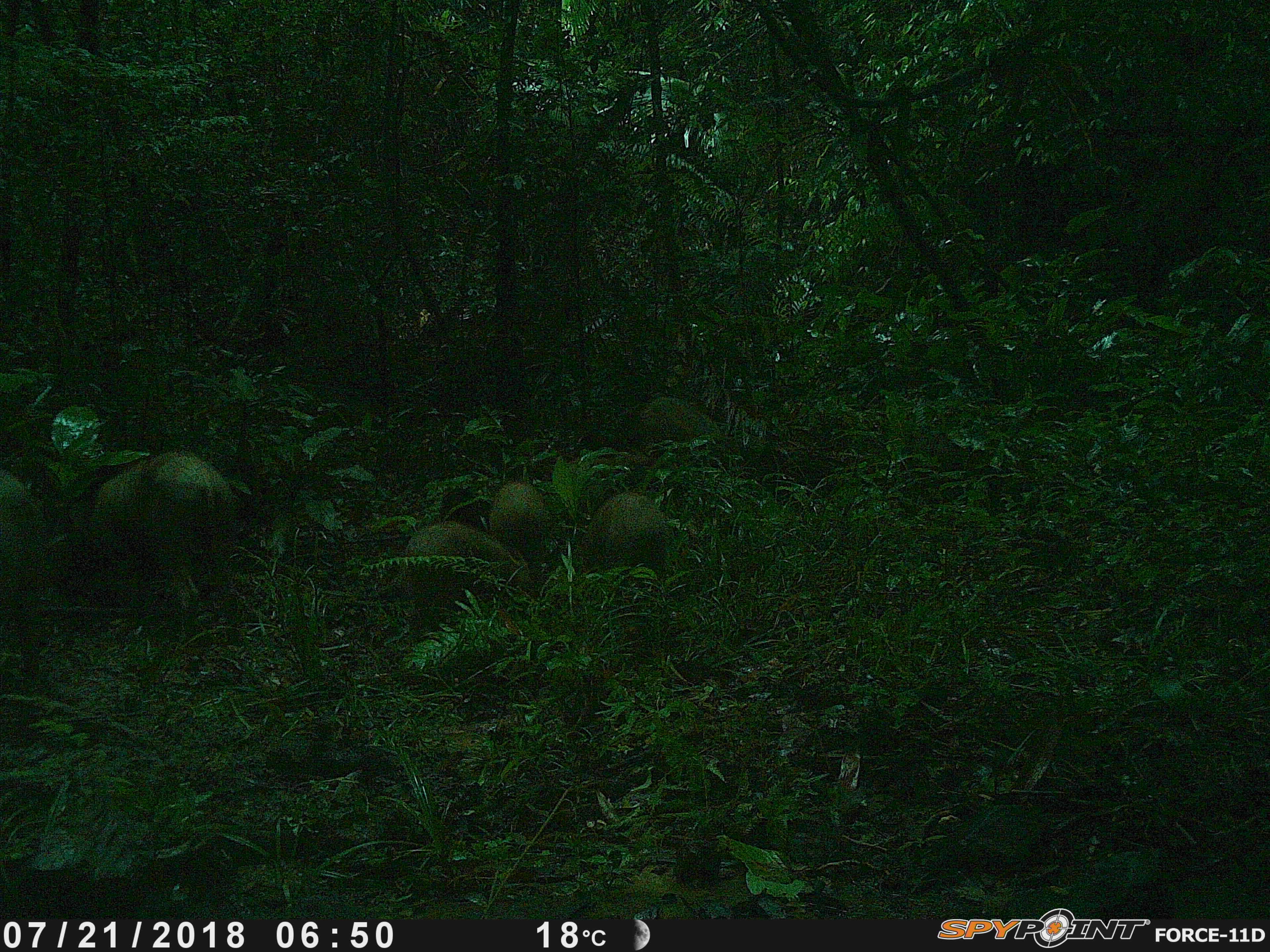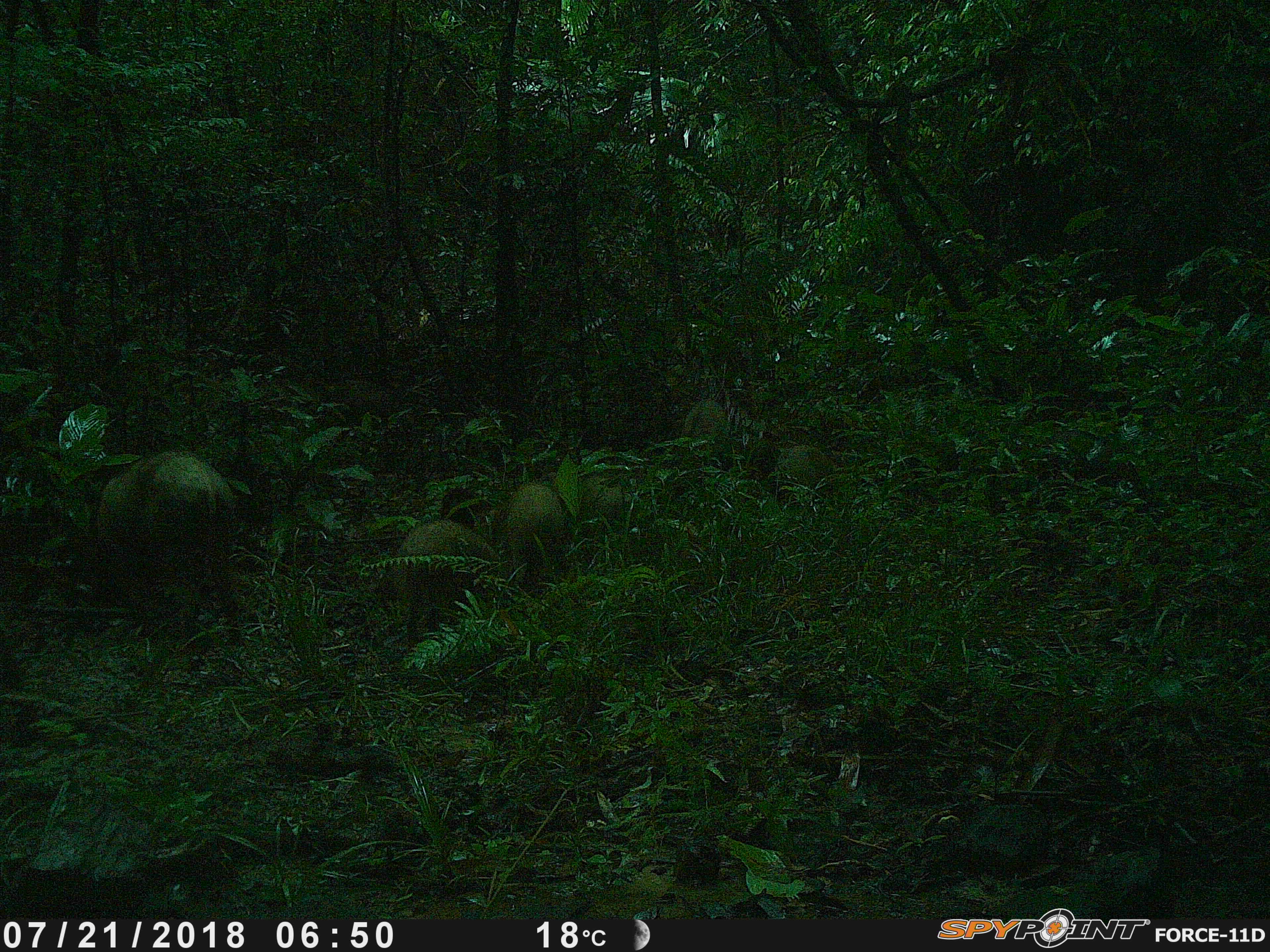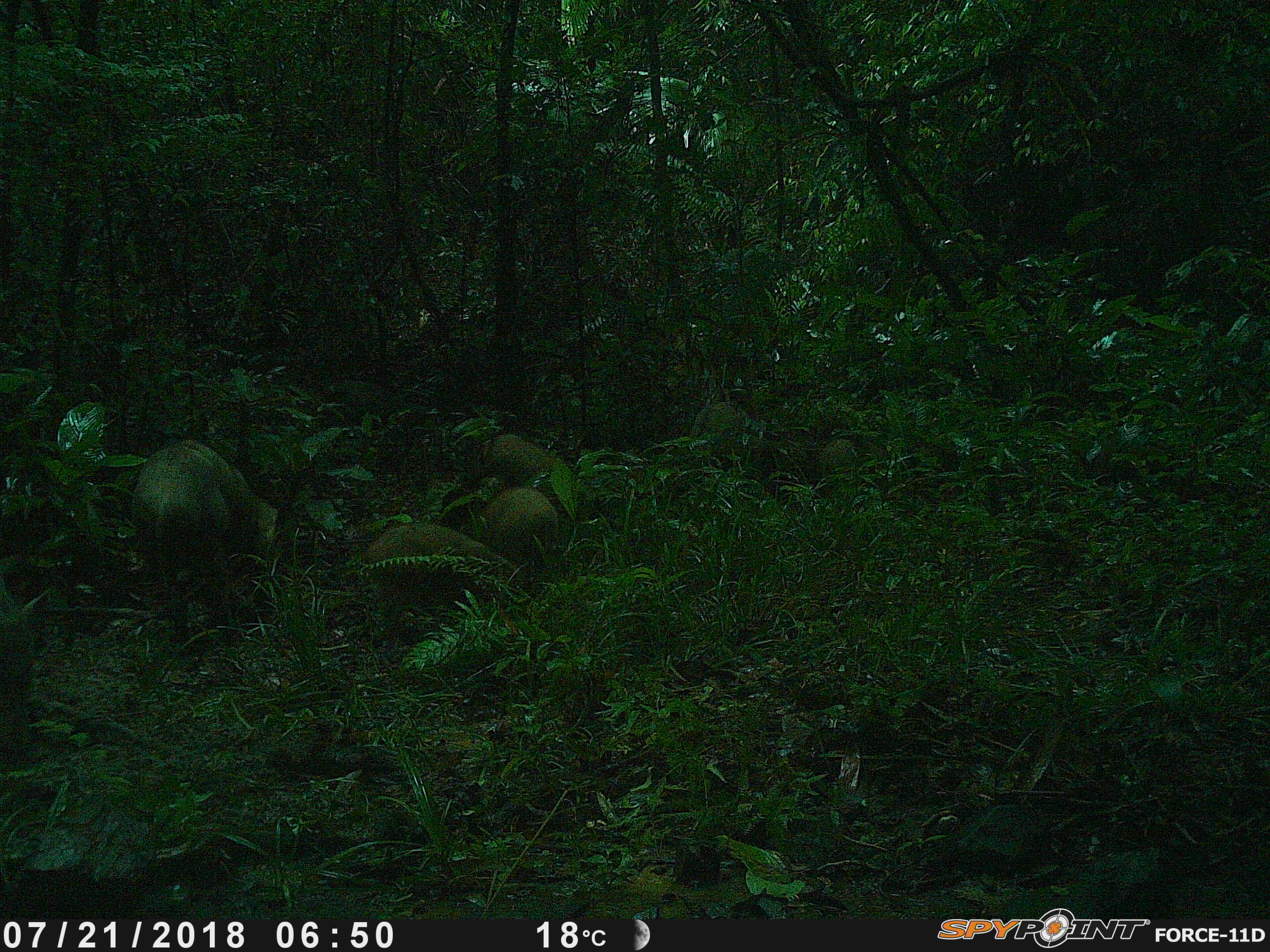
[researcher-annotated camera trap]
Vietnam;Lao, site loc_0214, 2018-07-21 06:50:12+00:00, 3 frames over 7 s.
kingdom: Animalia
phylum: Chordata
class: Mammalia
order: Artiodactyla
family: Suidae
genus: Sus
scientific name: Sus scrofa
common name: eurasian wild pig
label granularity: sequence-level